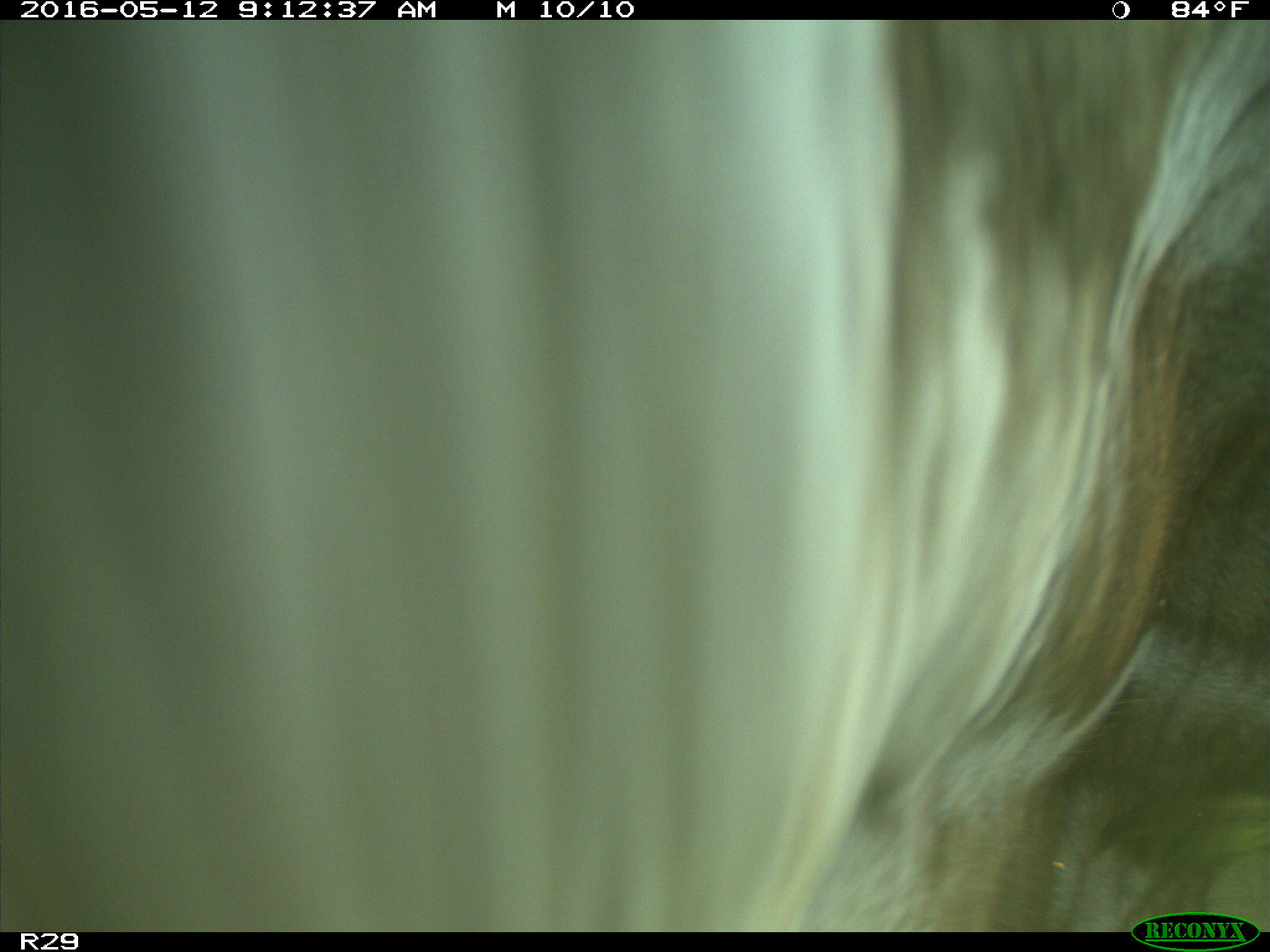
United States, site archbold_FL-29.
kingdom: Animalia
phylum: Chordata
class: Mammalia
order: Artiodactyla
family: Bovidae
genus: Bos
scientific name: Bos taurus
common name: domestic cow